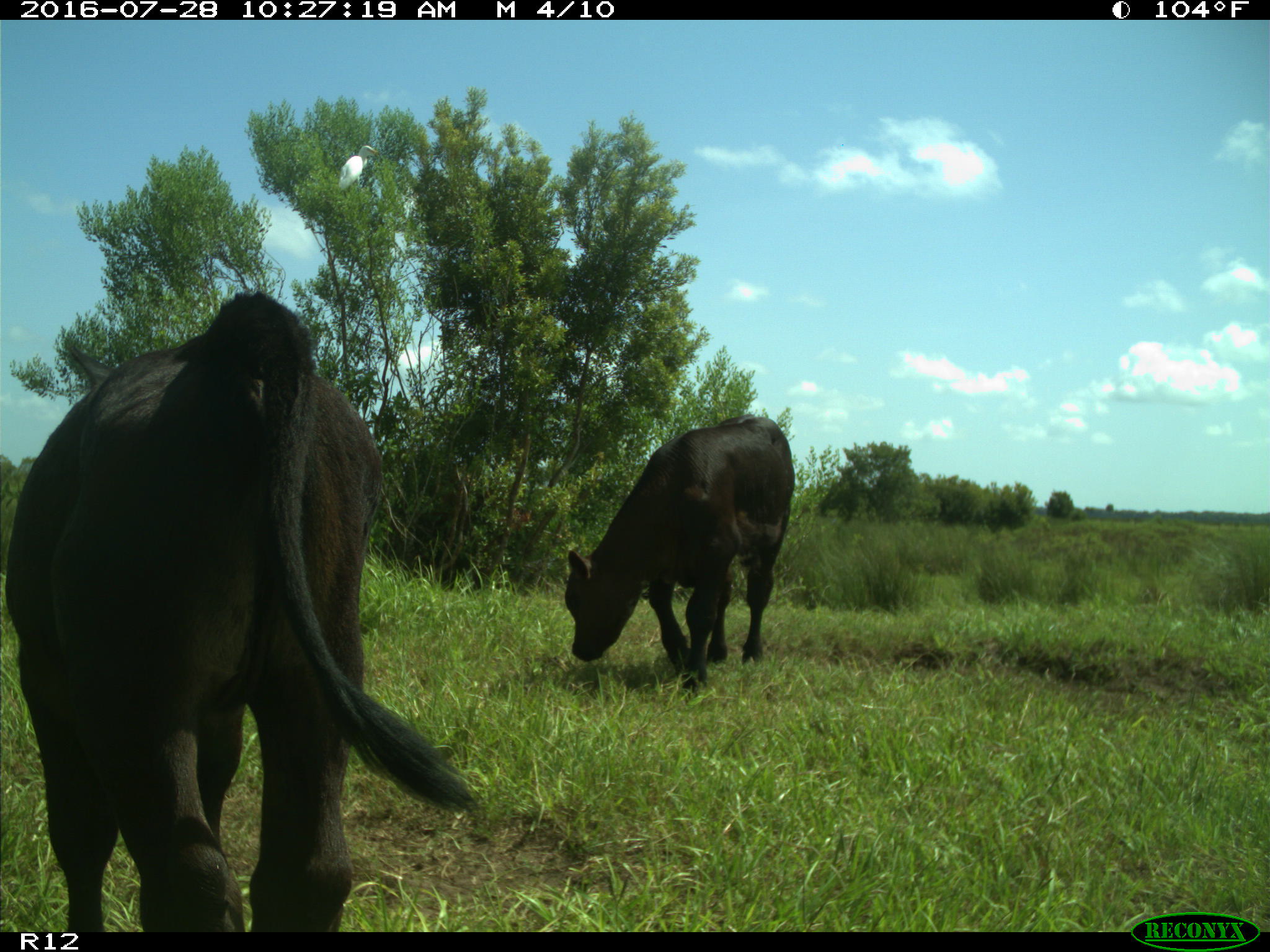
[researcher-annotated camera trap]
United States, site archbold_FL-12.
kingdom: Animalia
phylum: Chordata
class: Mammalia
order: Artiodactyla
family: Bovidae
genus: Bos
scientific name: Bos taurus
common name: domestic cow